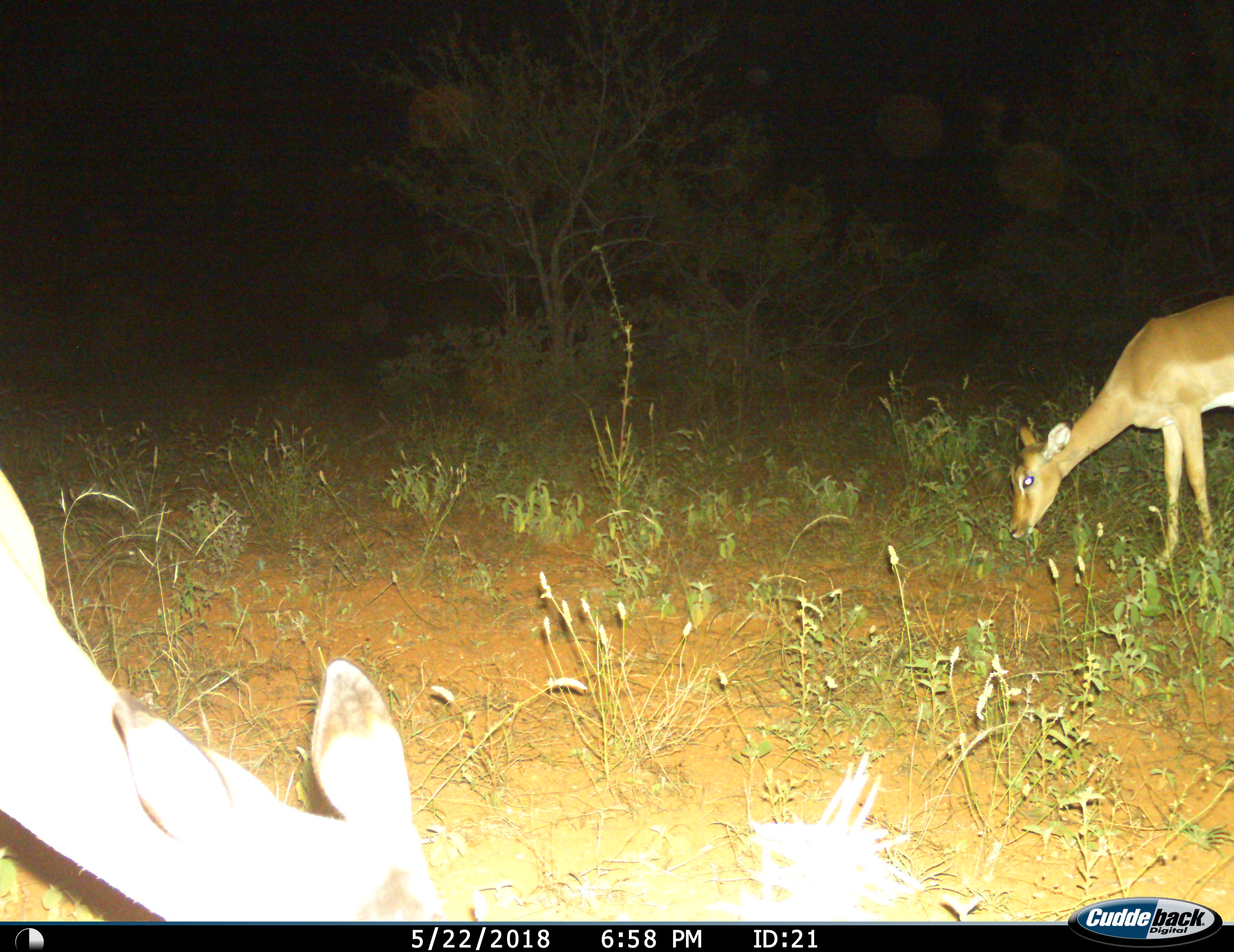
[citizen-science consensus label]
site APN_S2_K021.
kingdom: Animalia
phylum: Chordata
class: Mammalia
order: Artiodactyla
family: Bovidae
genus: Aepyceros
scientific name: Aepyceros melampus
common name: impala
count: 2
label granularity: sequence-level